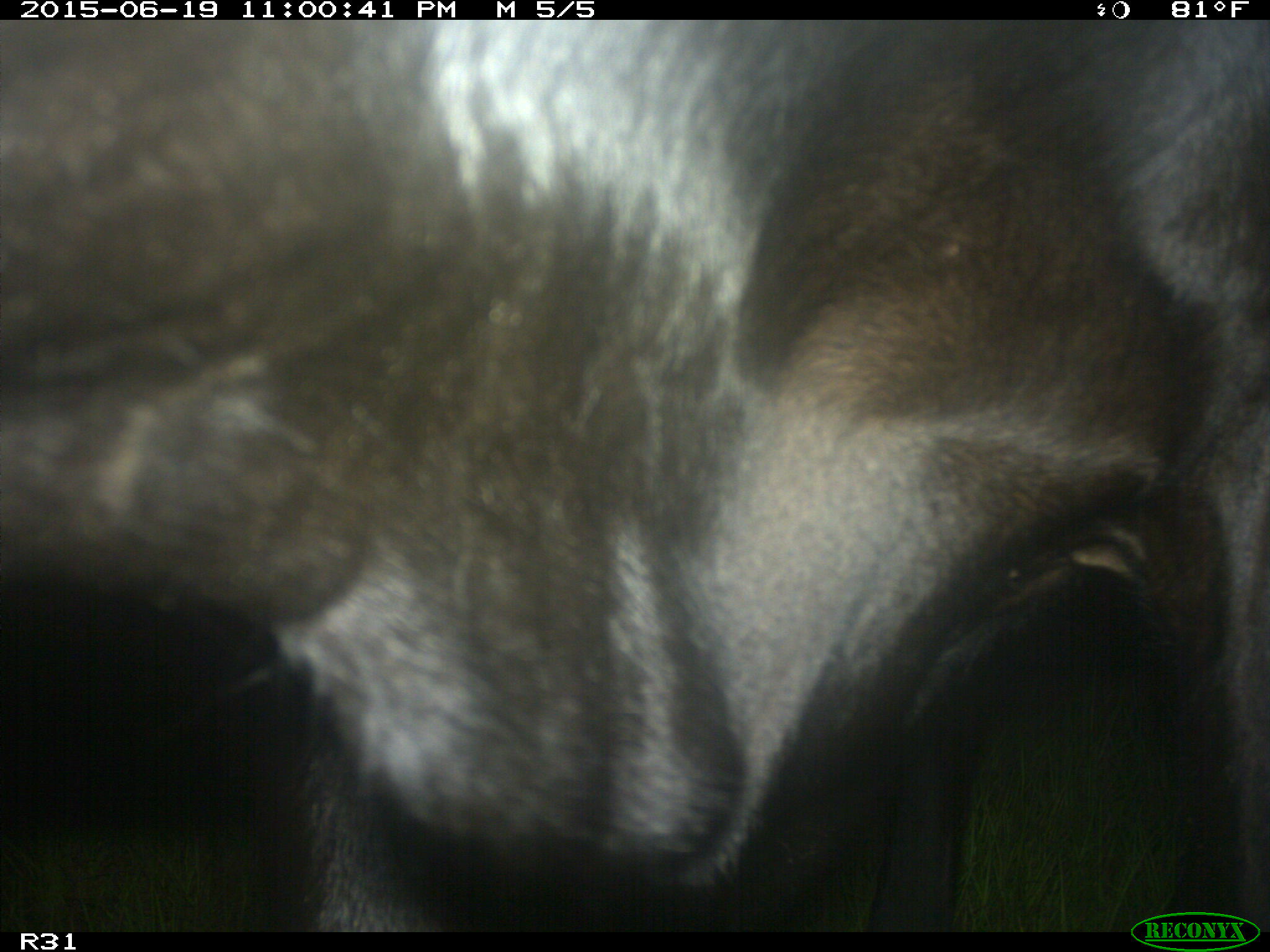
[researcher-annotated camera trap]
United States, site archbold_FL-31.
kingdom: Animalia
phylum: Chordata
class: Mammalia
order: Artiodactyla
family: Bovidae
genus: Bos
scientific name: Bos taurus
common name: domestic cow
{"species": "Bos taurus (domestic cow)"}